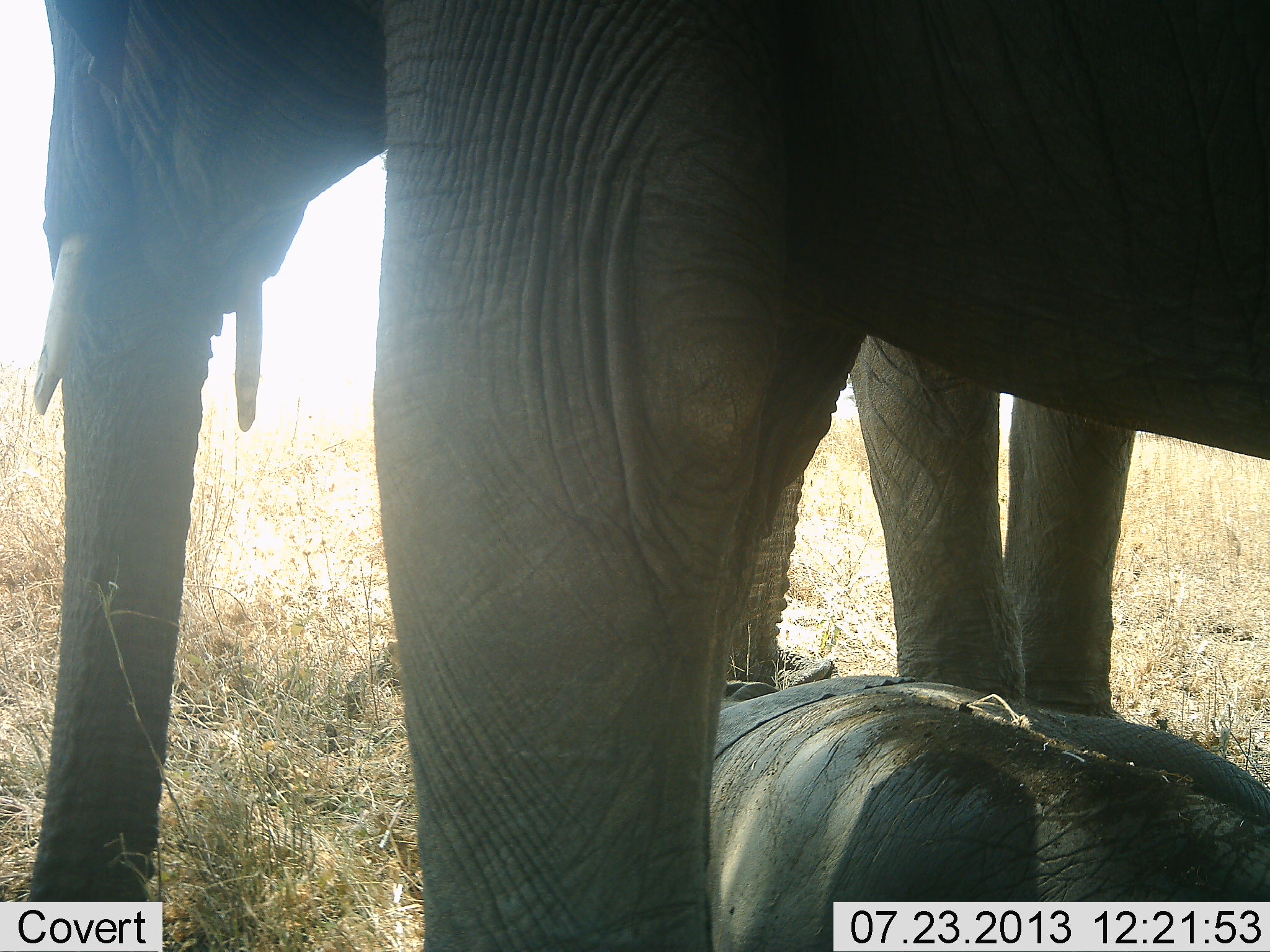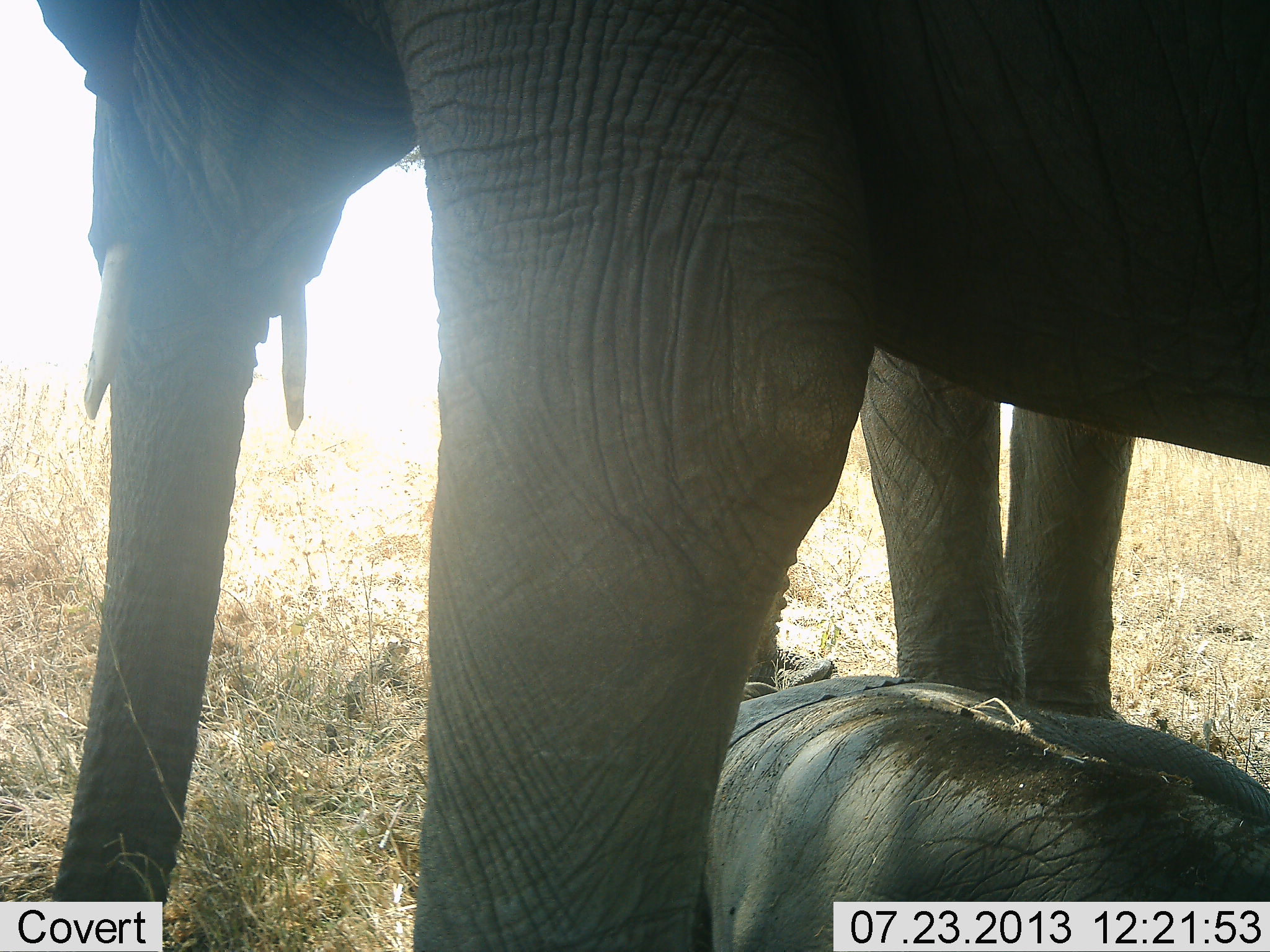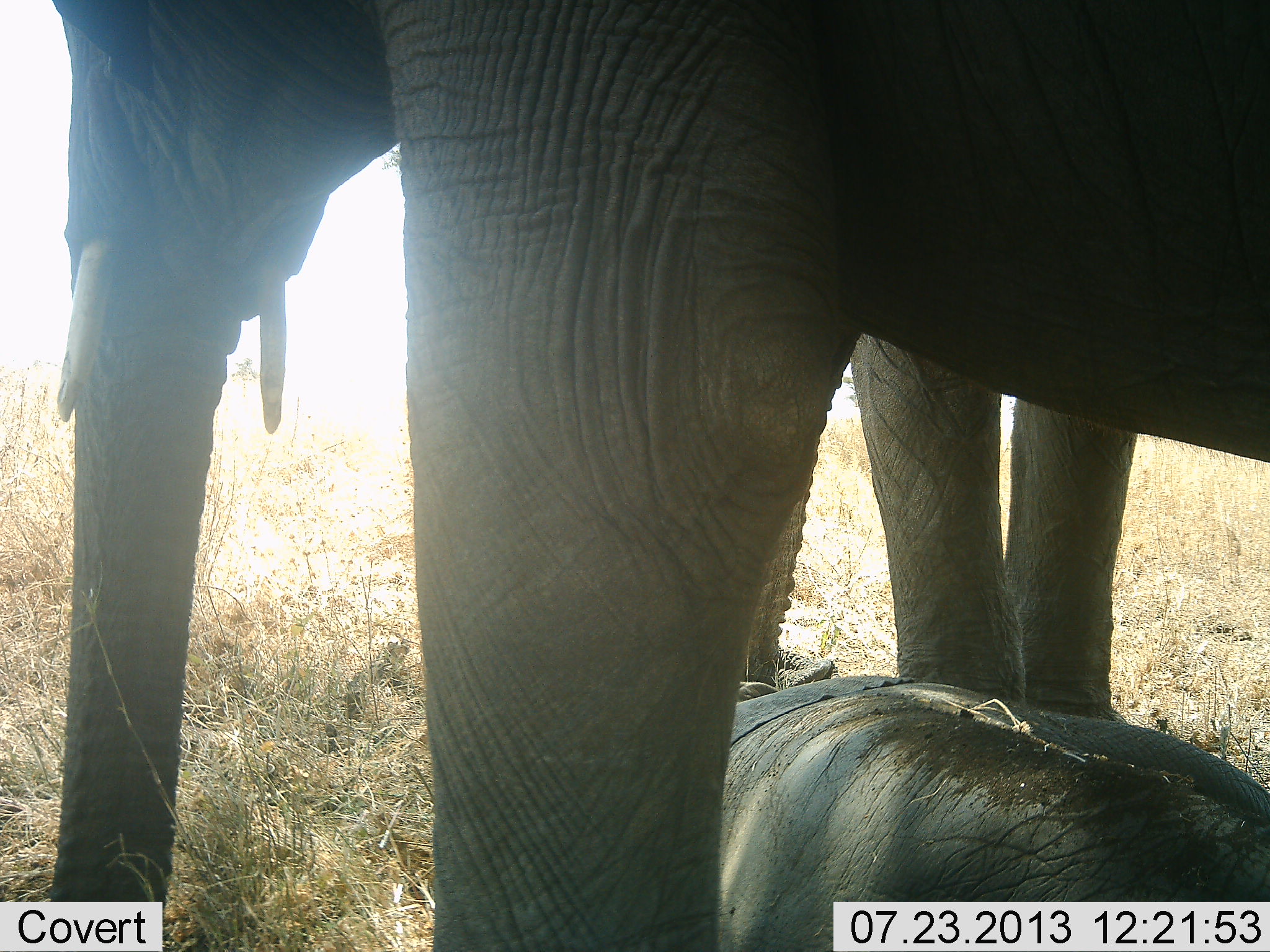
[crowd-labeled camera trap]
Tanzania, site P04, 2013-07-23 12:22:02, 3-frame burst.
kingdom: Animalia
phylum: Chordata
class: Mammalia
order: Proboscidea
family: Elephantidae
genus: Loxodonta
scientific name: Loxodonta africana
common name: african bush elephant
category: elephant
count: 3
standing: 100%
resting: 90%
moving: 0%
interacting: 0%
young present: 70%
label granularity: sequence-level